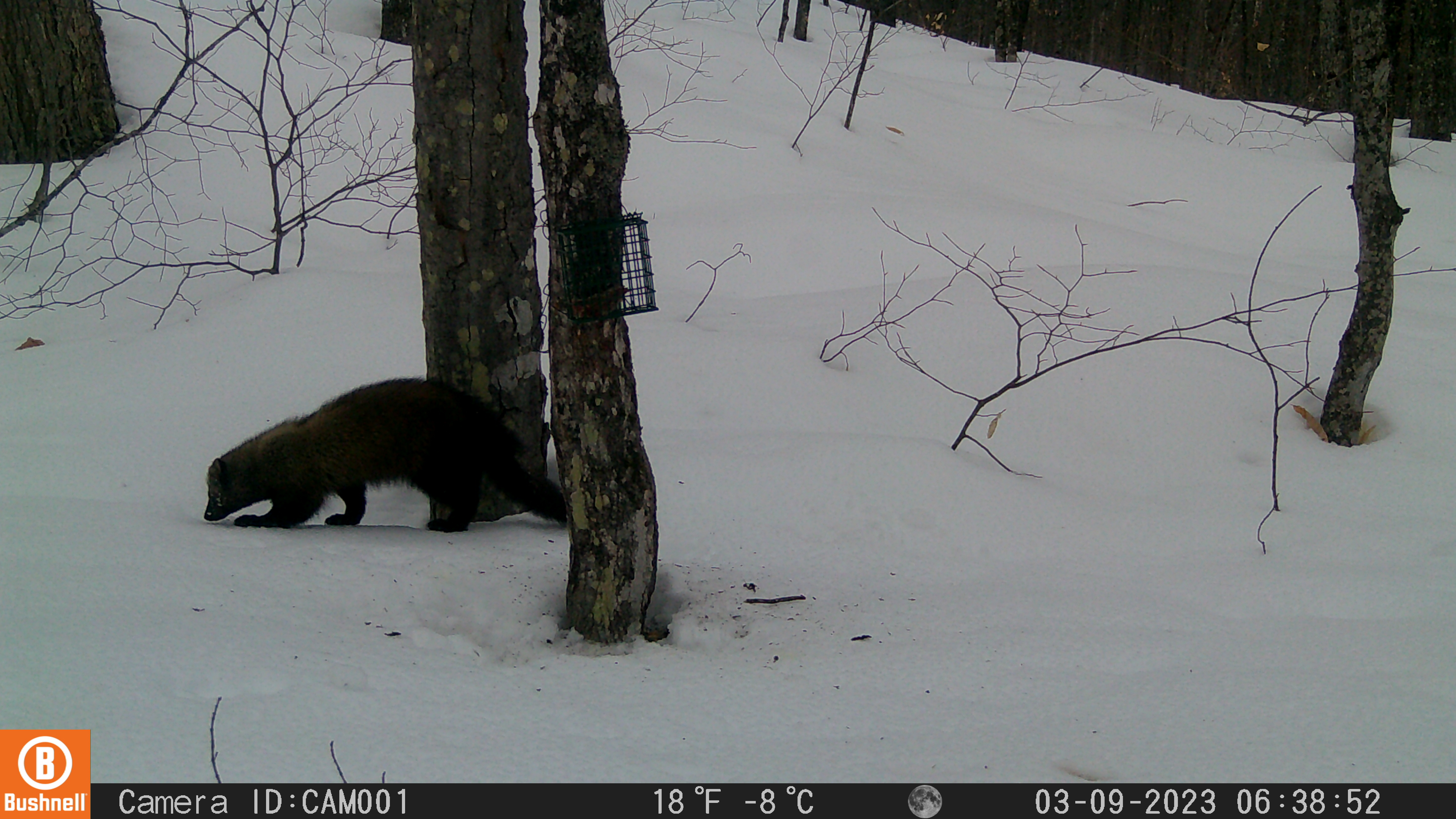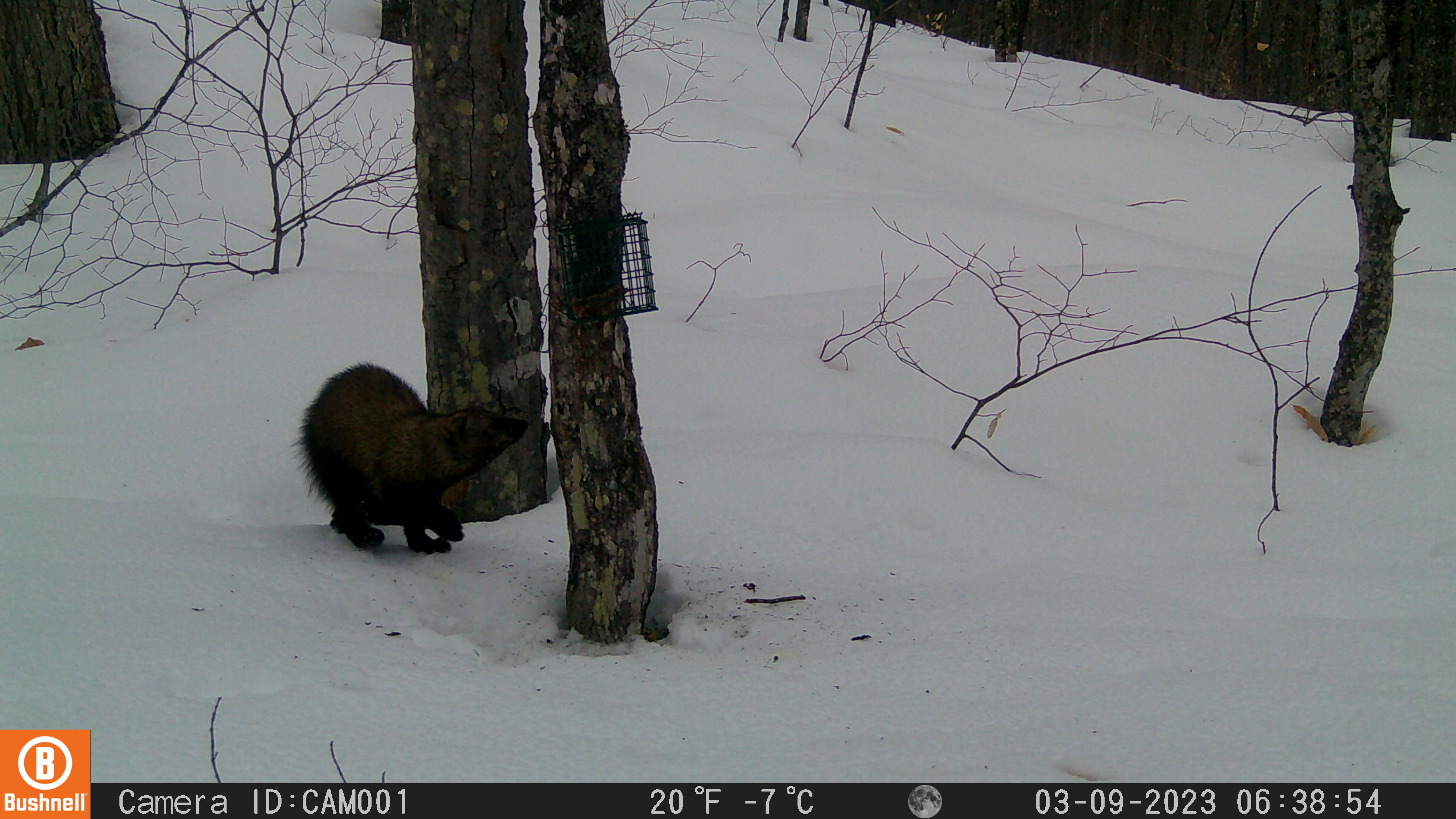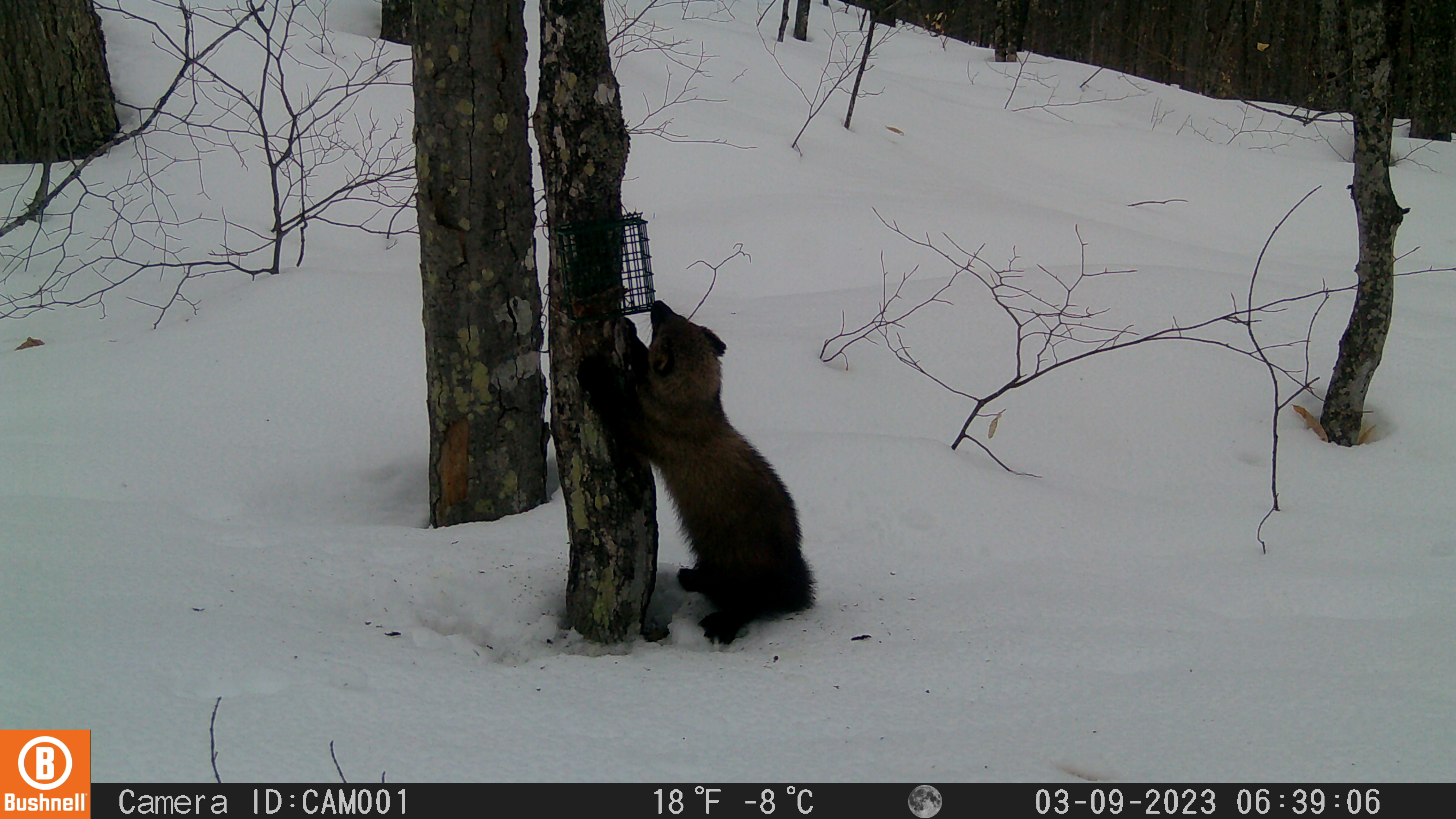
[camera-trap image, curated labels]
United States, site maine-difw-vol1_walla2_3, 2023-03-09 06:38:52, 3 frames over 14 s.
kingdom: Animalia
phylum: Chordata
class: Mammalia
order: Carnivora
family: Mustelidae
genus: Pekania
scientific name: Pekania pennanti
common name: fisher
Fisher (Pekania pennanti).